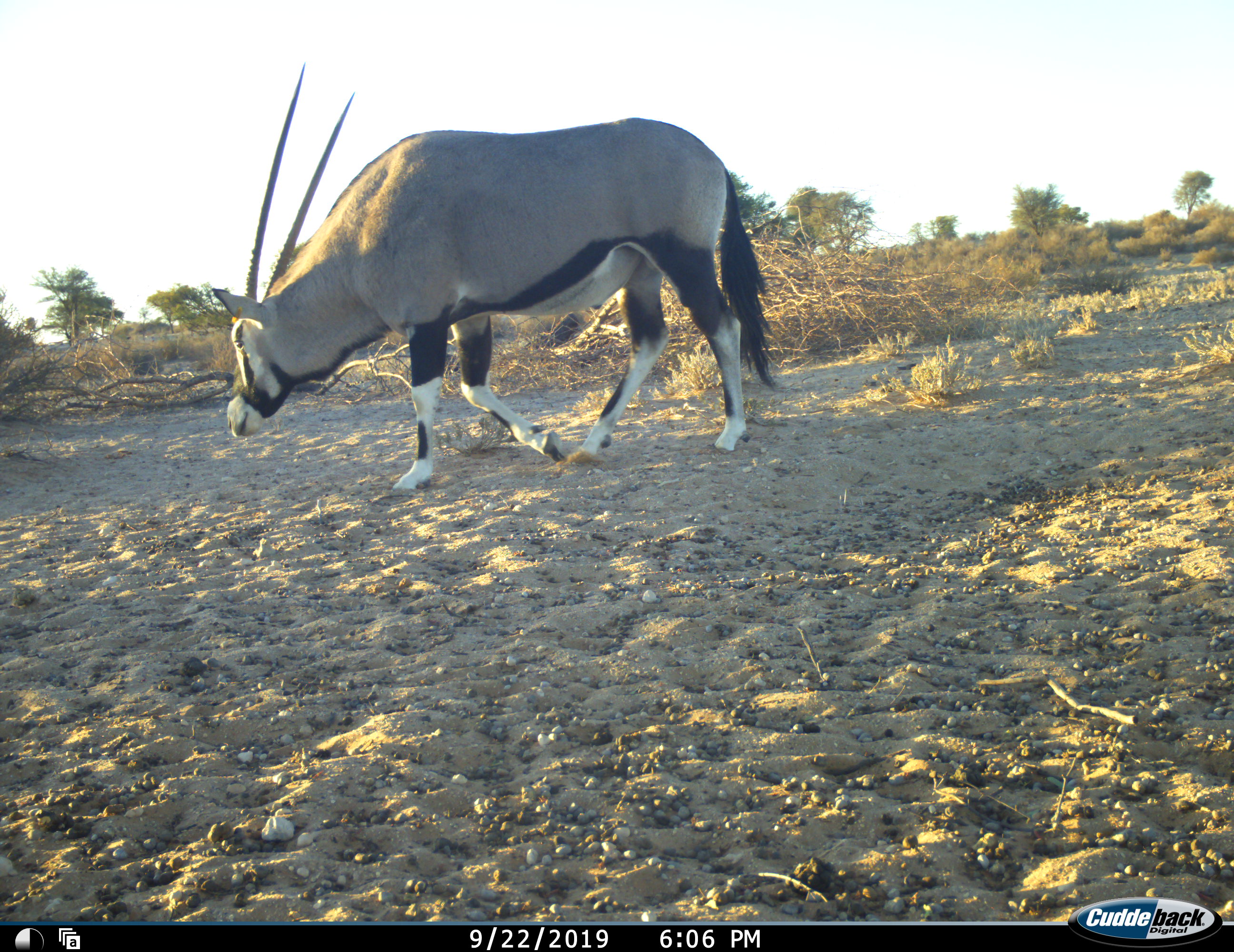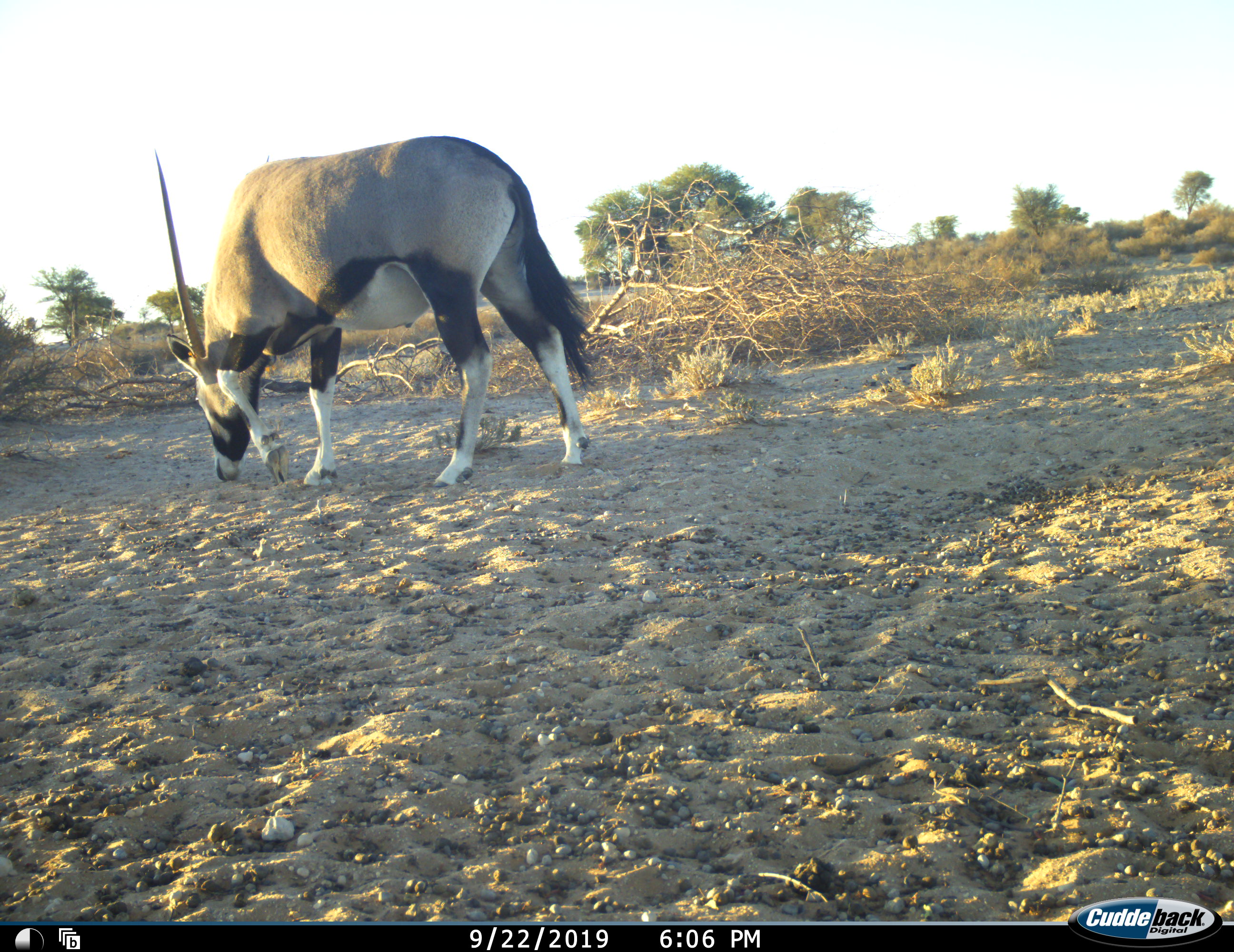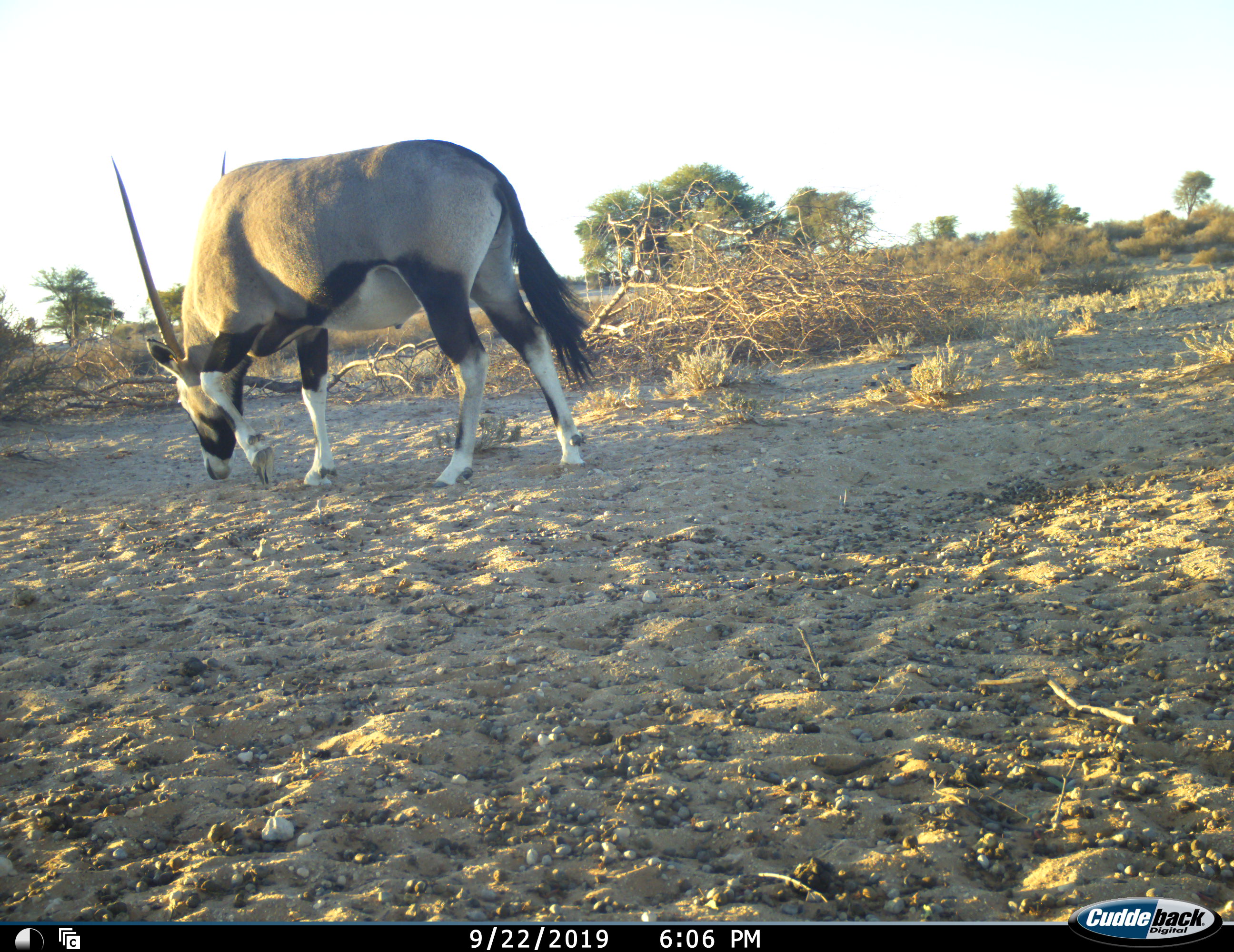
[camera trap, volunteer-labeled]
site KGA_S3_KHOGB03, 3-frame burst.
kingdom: Animalia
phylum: Chordata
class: Mammalia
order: Artiodactyla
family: Bovidae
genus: Oryx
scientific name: Oryx gazella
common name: gemsbok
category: oryx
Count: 1.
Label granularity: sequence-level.